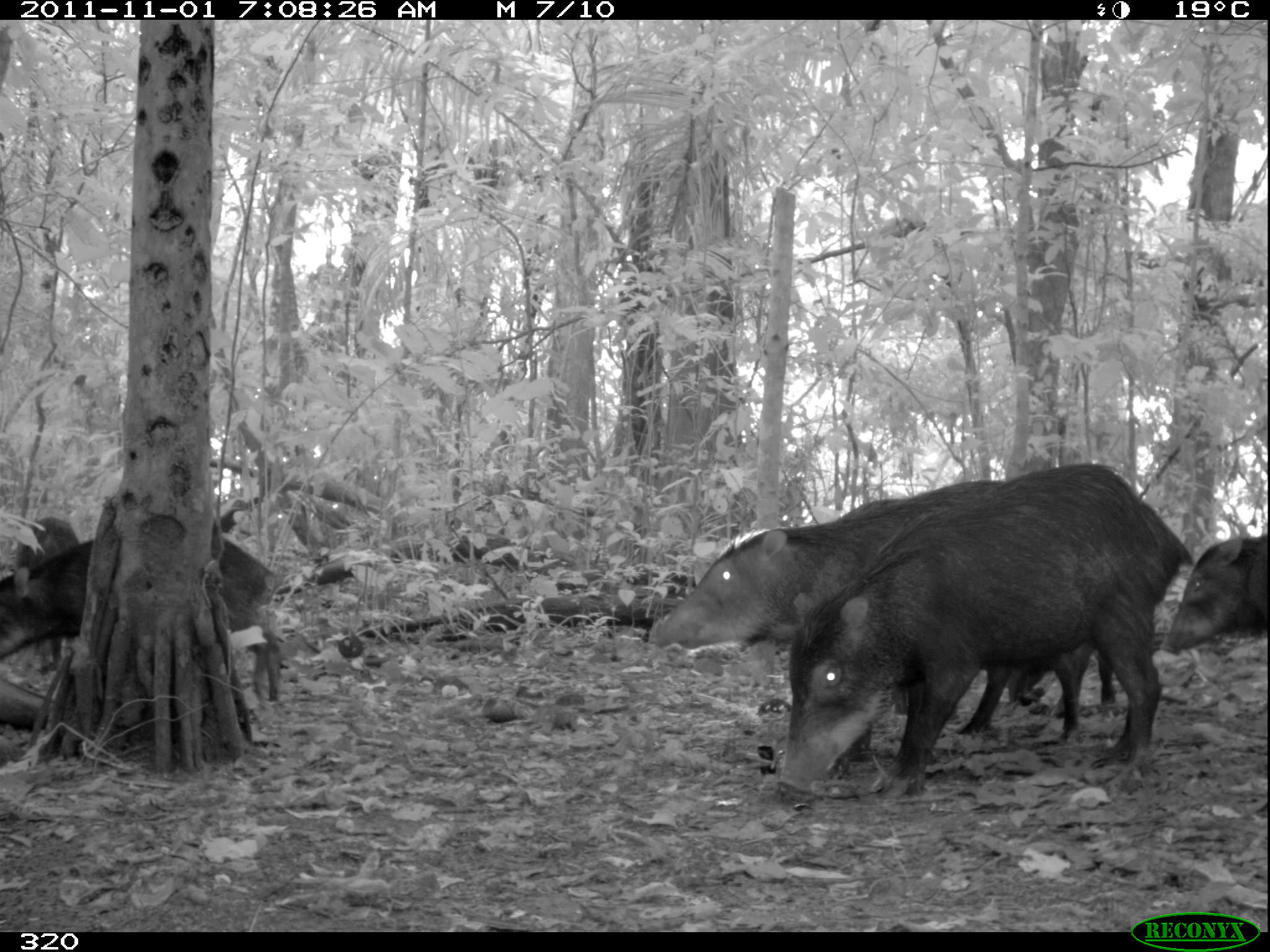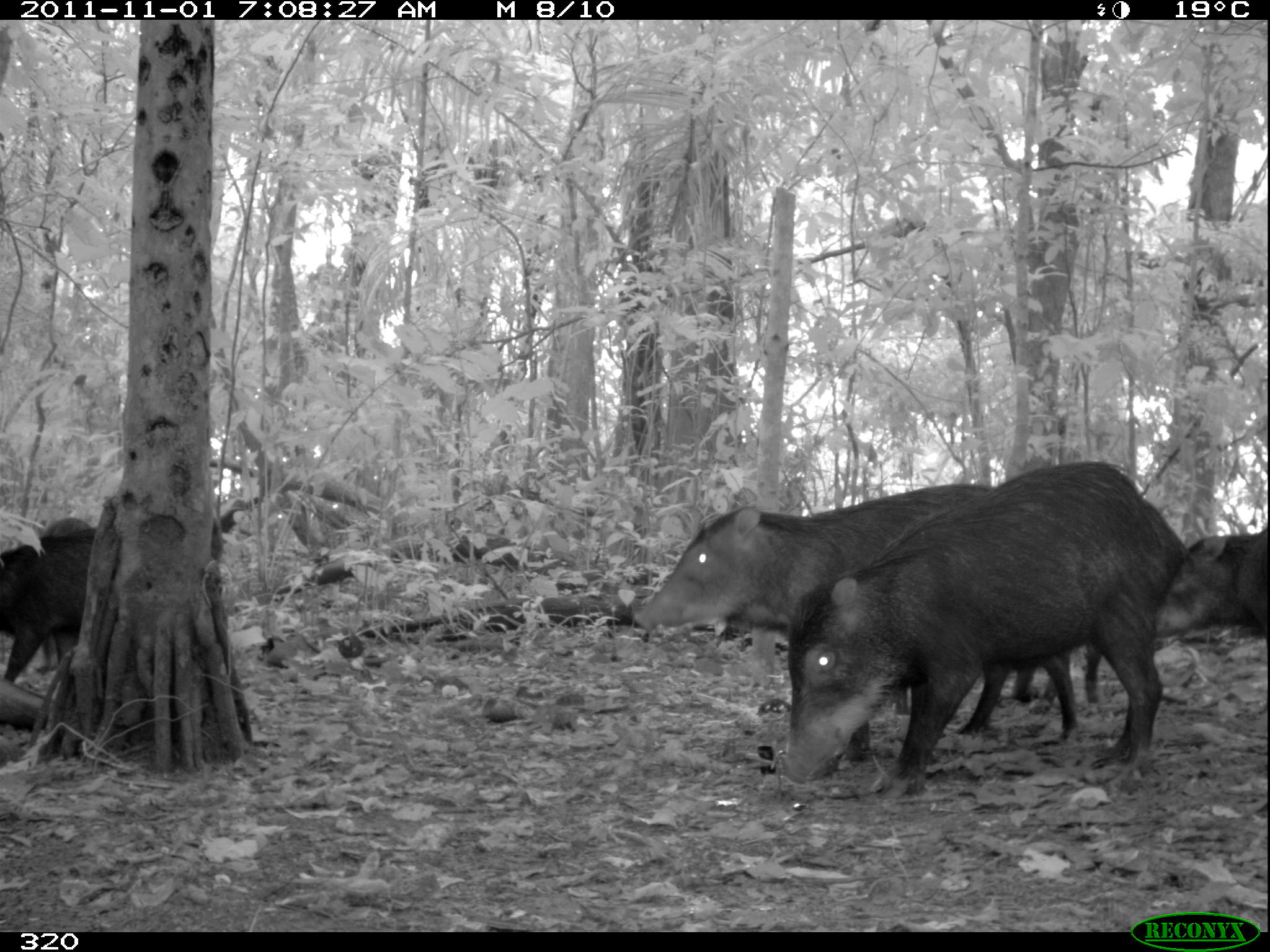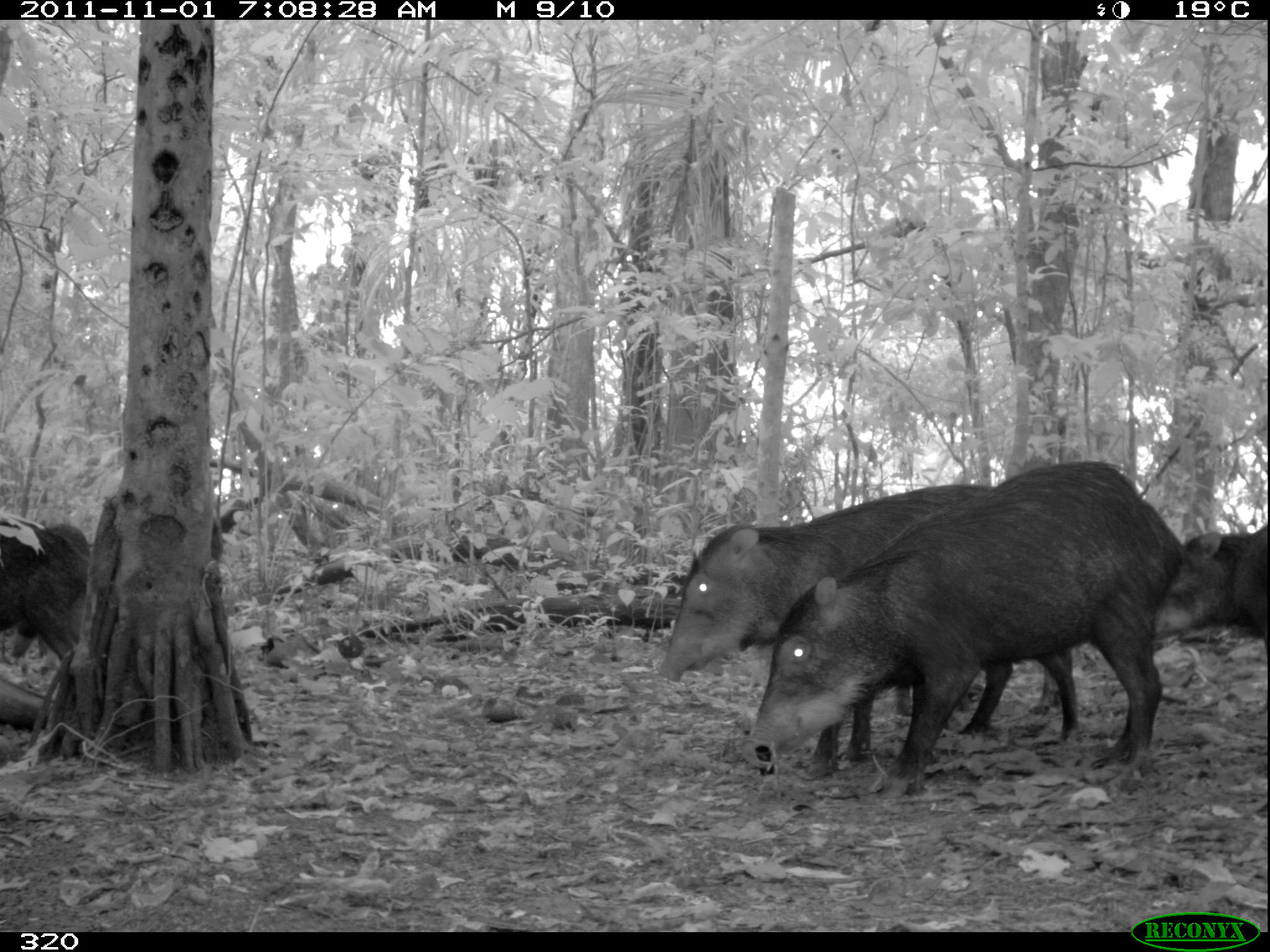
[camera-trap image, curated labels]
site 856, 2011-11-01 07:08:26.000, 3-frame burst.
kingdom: Animalia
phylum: Chordata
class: Mammalia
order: Artiodactyla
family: Tayassuidae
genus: Tayassu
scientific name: Tayassu pecari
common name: white-lipped peccary